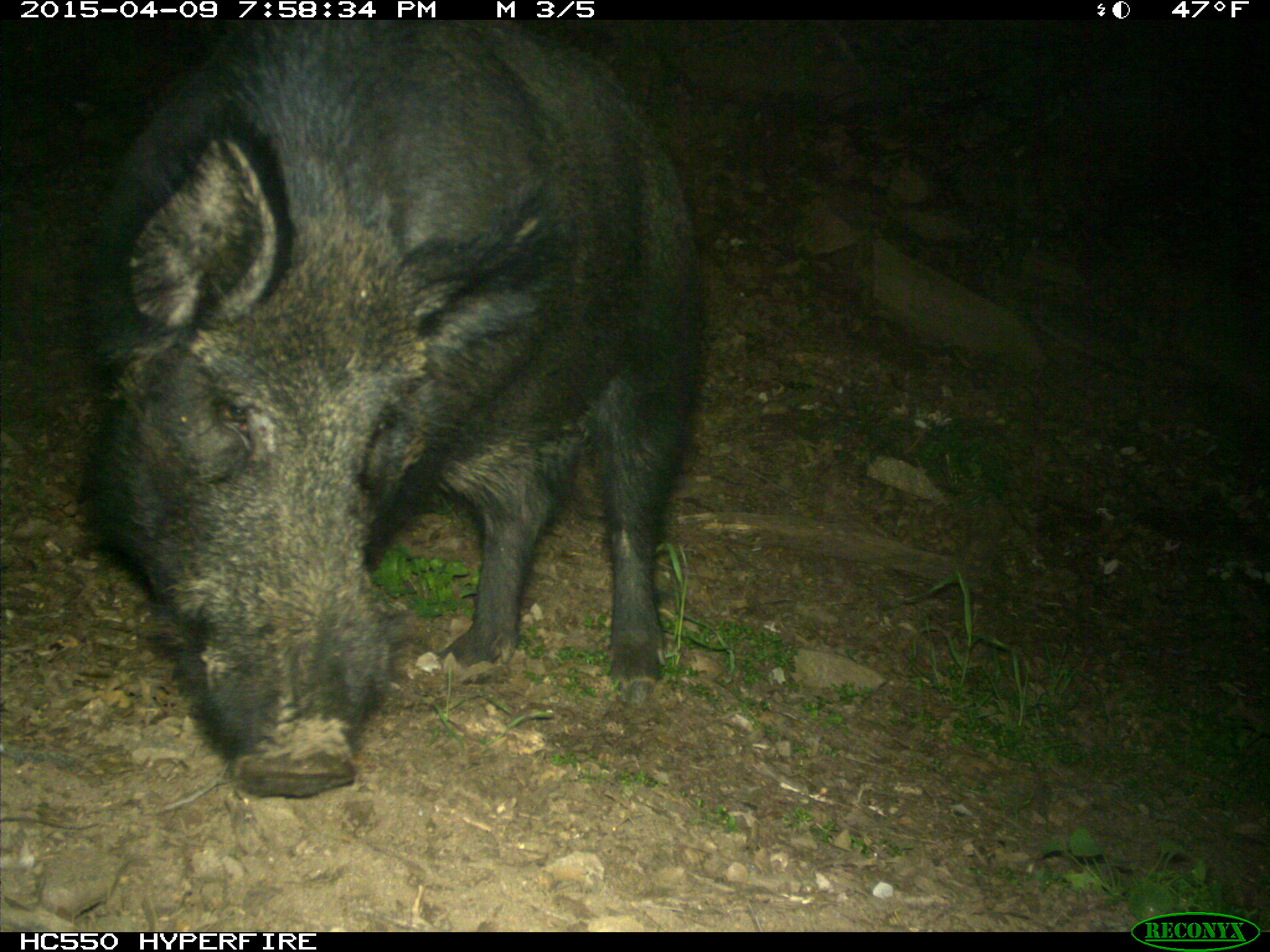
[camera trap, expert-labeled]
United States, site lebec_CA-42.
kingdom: Animalia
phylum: Chordata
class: Mammalia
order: Artiodactyla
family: Suidae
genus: Sus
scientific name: Sus scrofa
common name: wild boar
Sus scrofa (wild boar).